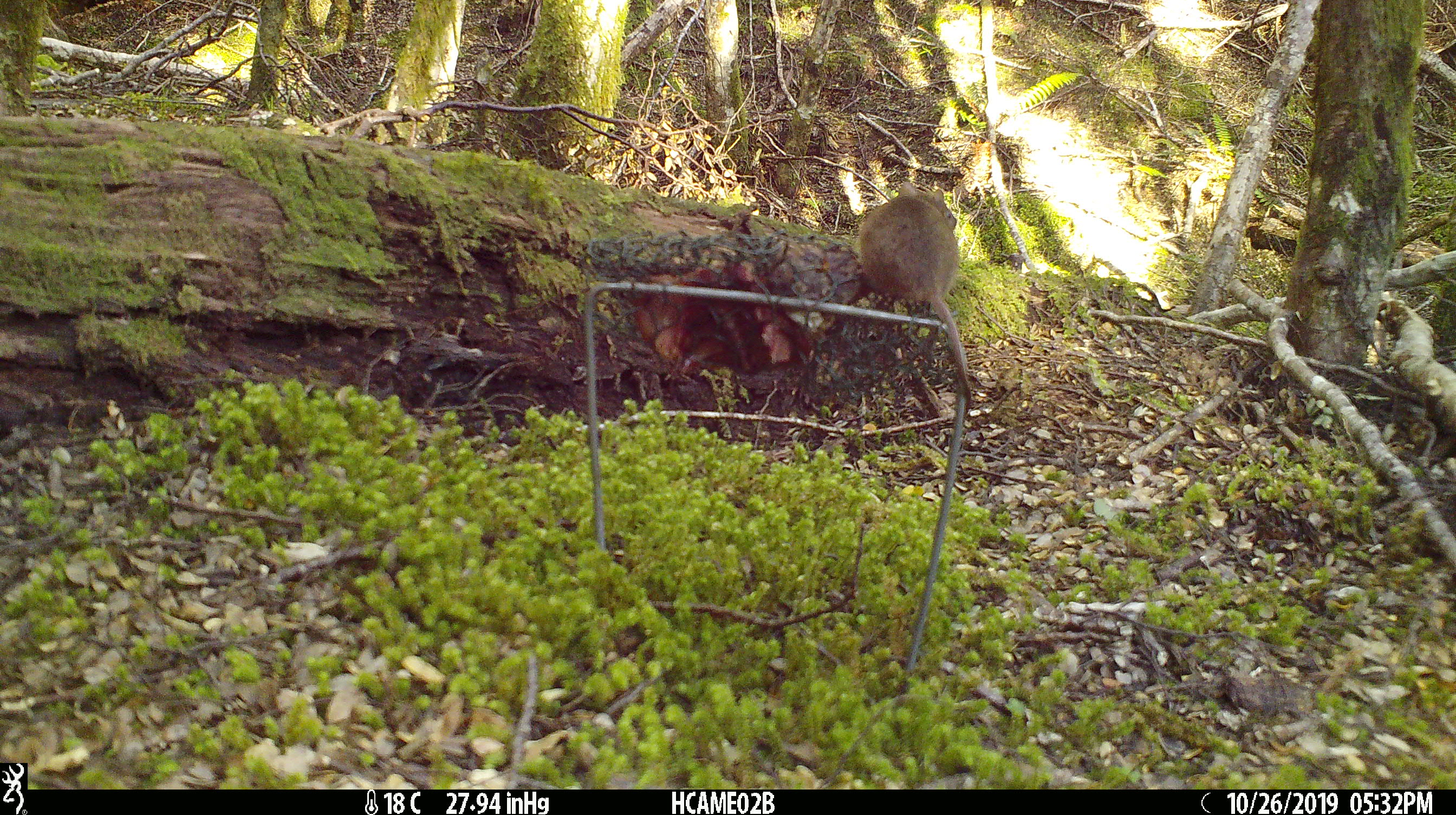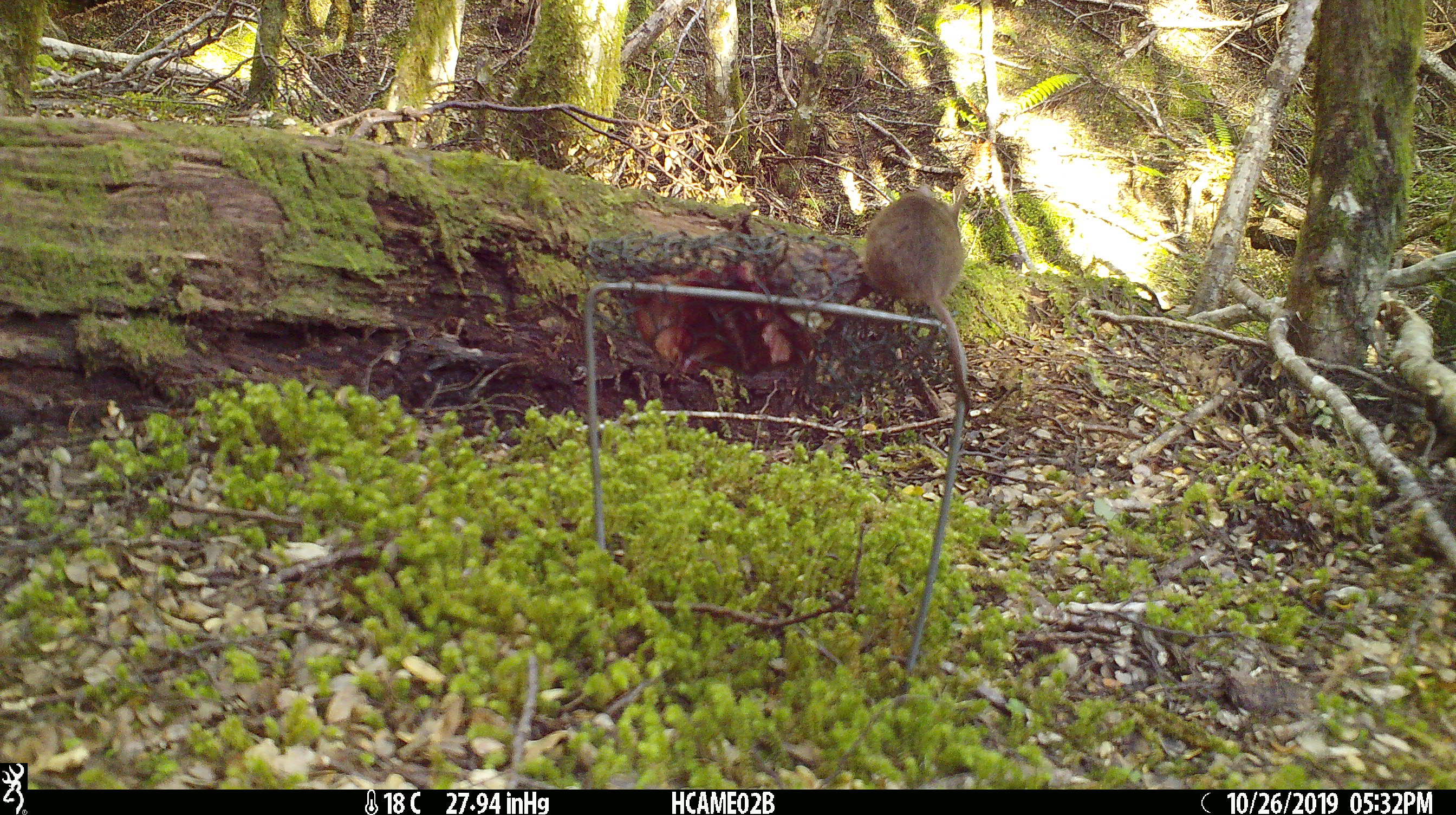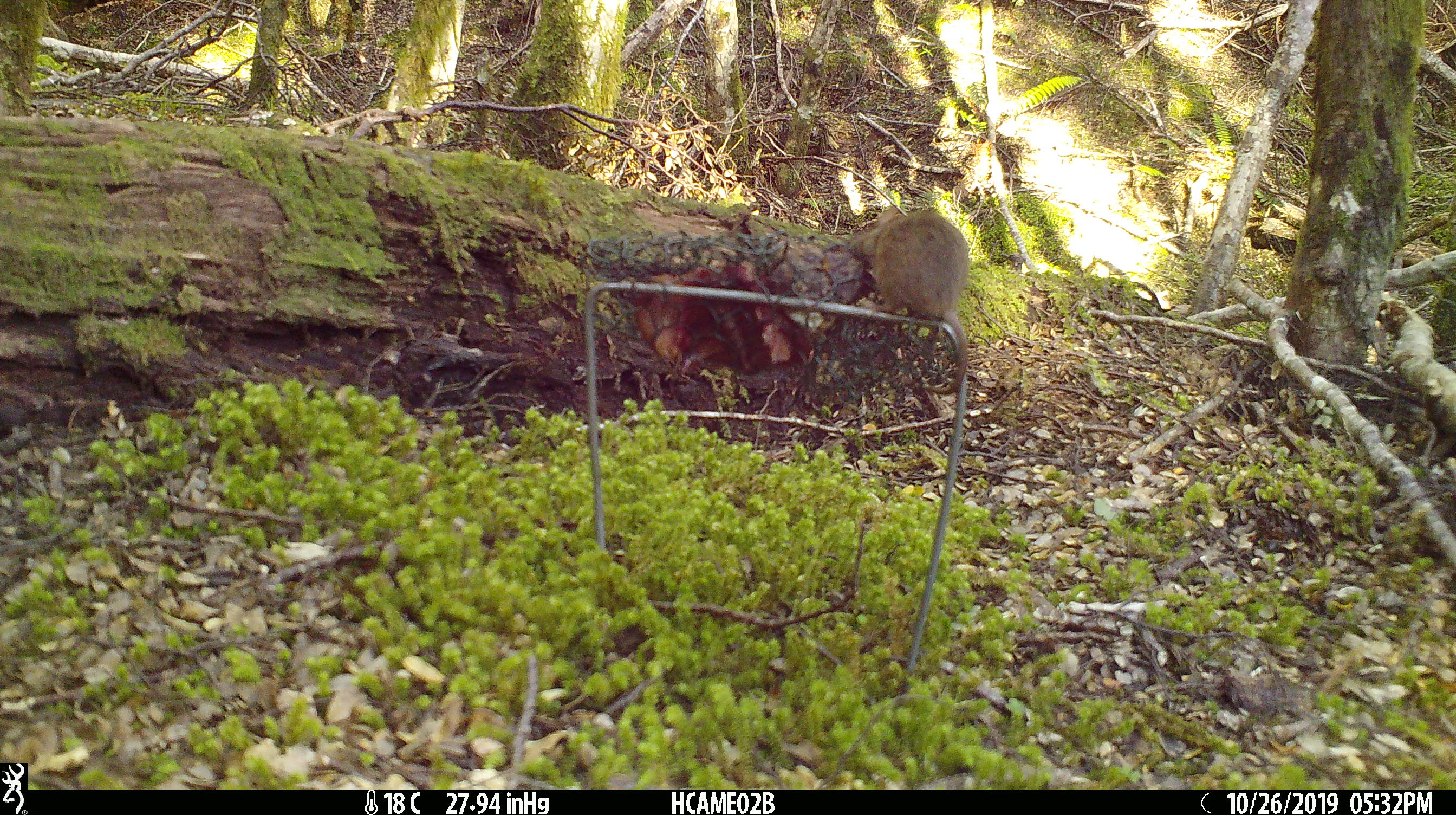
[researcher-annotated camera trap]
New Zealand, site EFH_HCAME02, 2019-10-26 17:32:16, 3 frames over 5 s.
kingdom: Animalia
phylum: Chordata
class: Mammalia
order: Rodentia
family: Muridae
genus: Mus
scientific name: Mus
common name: mouse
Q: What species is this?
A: Mouse (Mus).